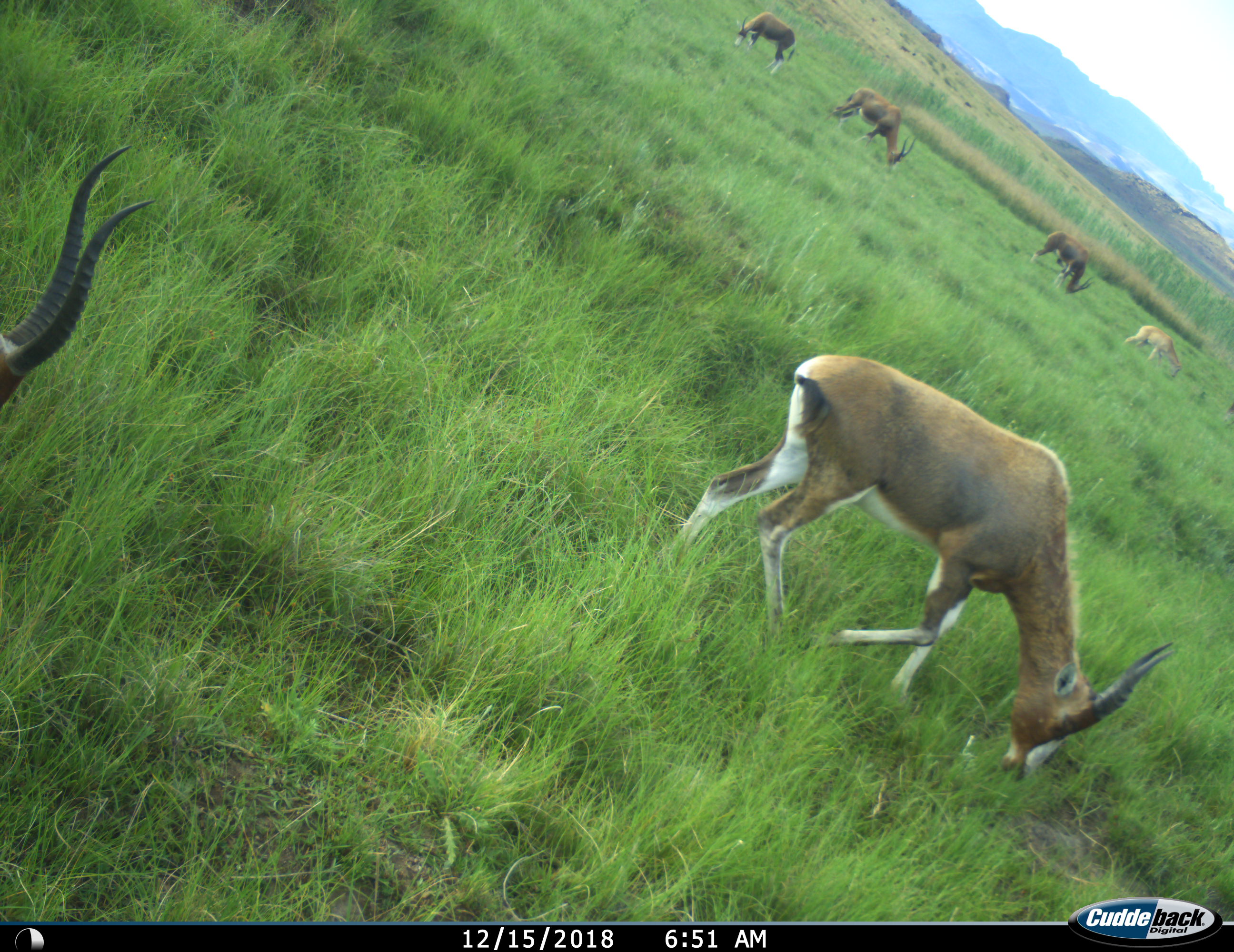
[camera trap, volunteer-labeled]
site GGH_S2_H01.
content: unidentified animal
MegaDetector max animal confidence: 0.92